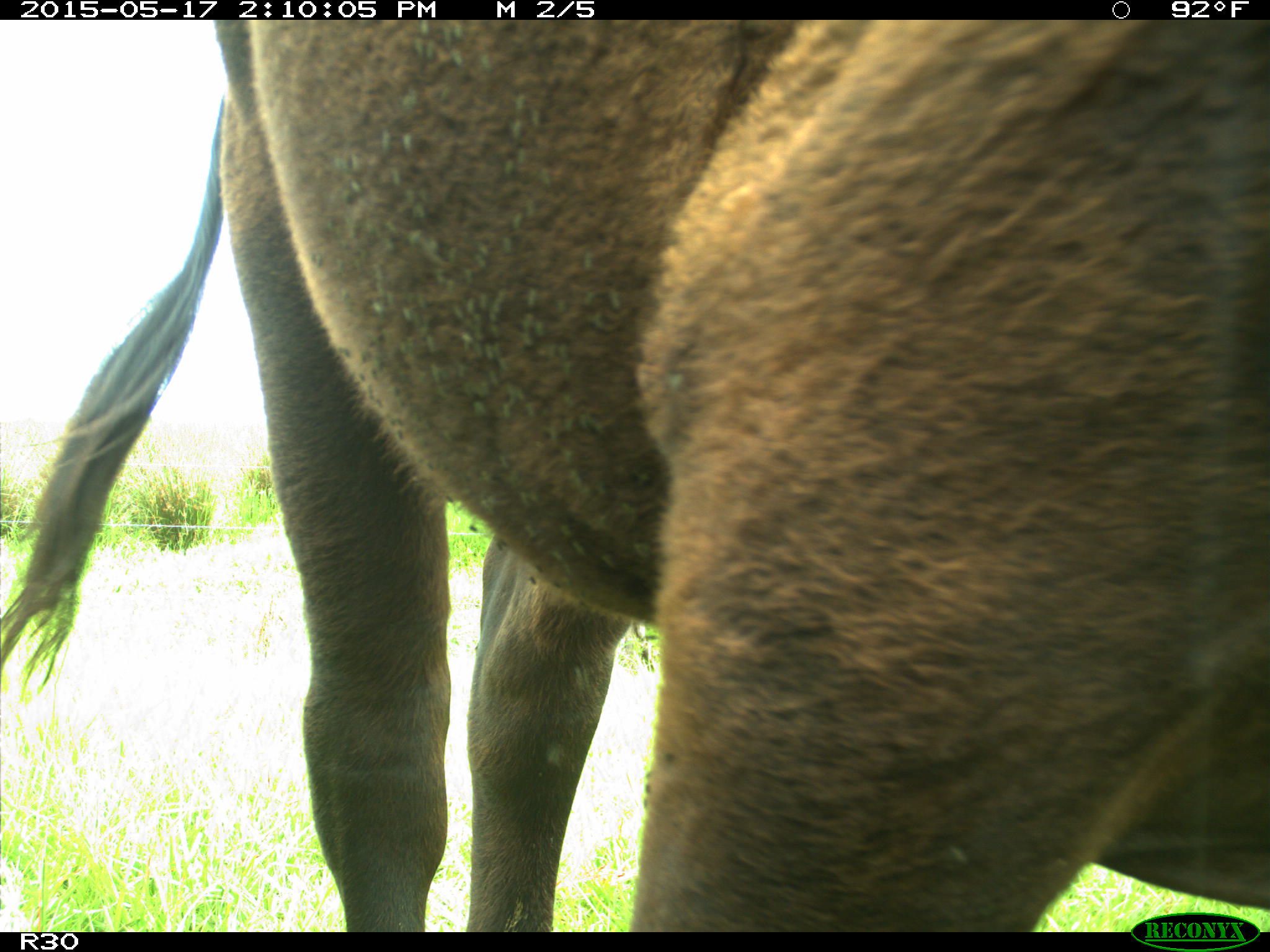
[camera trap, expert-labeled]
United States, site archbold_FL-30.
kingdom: Animalia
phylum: Chordata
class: Mammalia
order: Artiodactyla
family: Bovidae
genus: Bos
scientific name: Bos taurus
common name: domestic cow